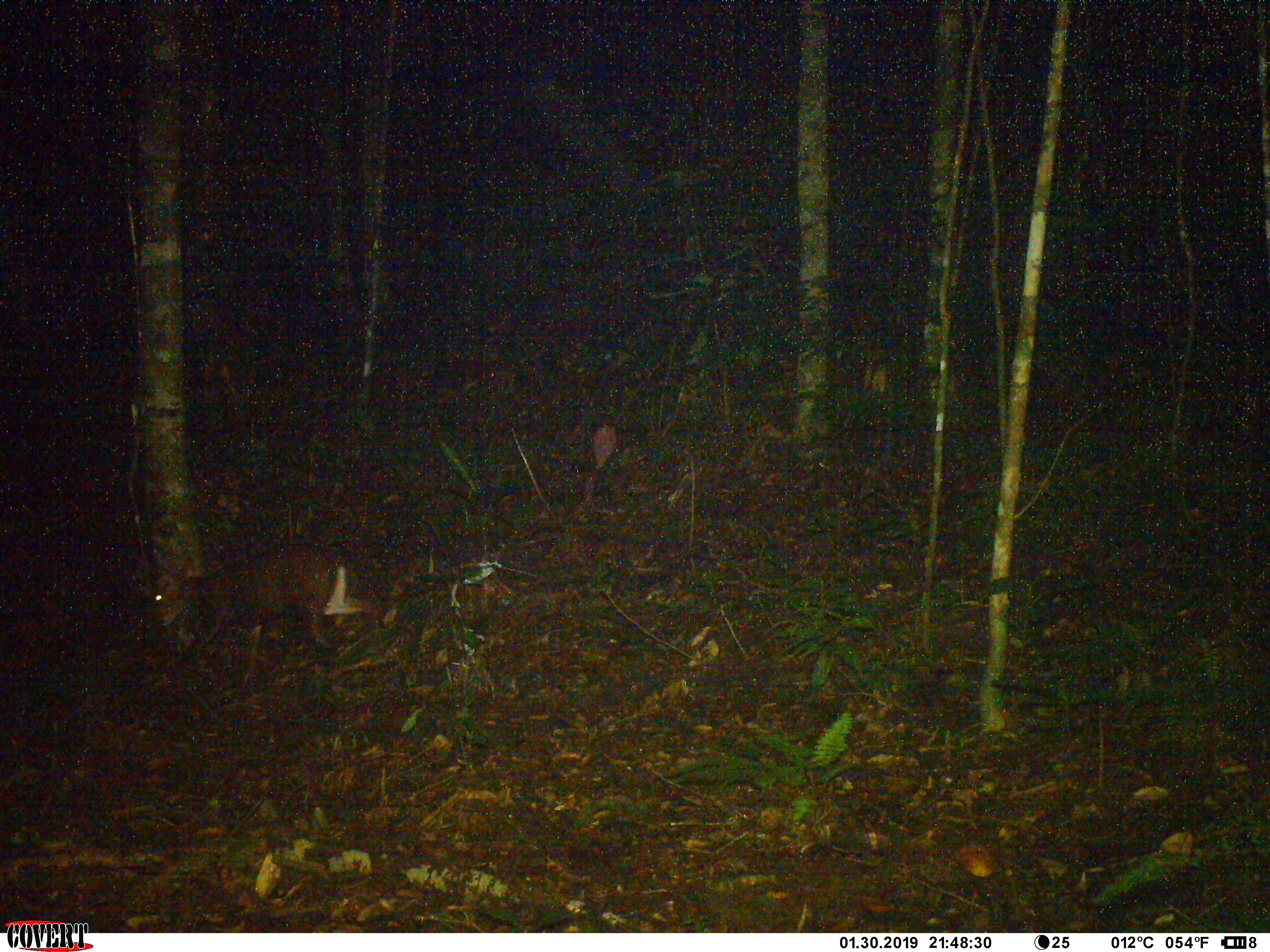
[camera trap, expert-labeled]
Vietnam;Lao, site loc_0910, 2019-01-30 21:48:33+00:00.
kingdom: Animalia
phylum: Chordata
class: Mammalia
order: Artiodactyla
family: Cervidae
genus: Muntiacus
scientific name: Muntiacus rooseveltorum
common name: roosevelt's muntjac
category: roosevelts muntjac group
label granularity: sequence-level